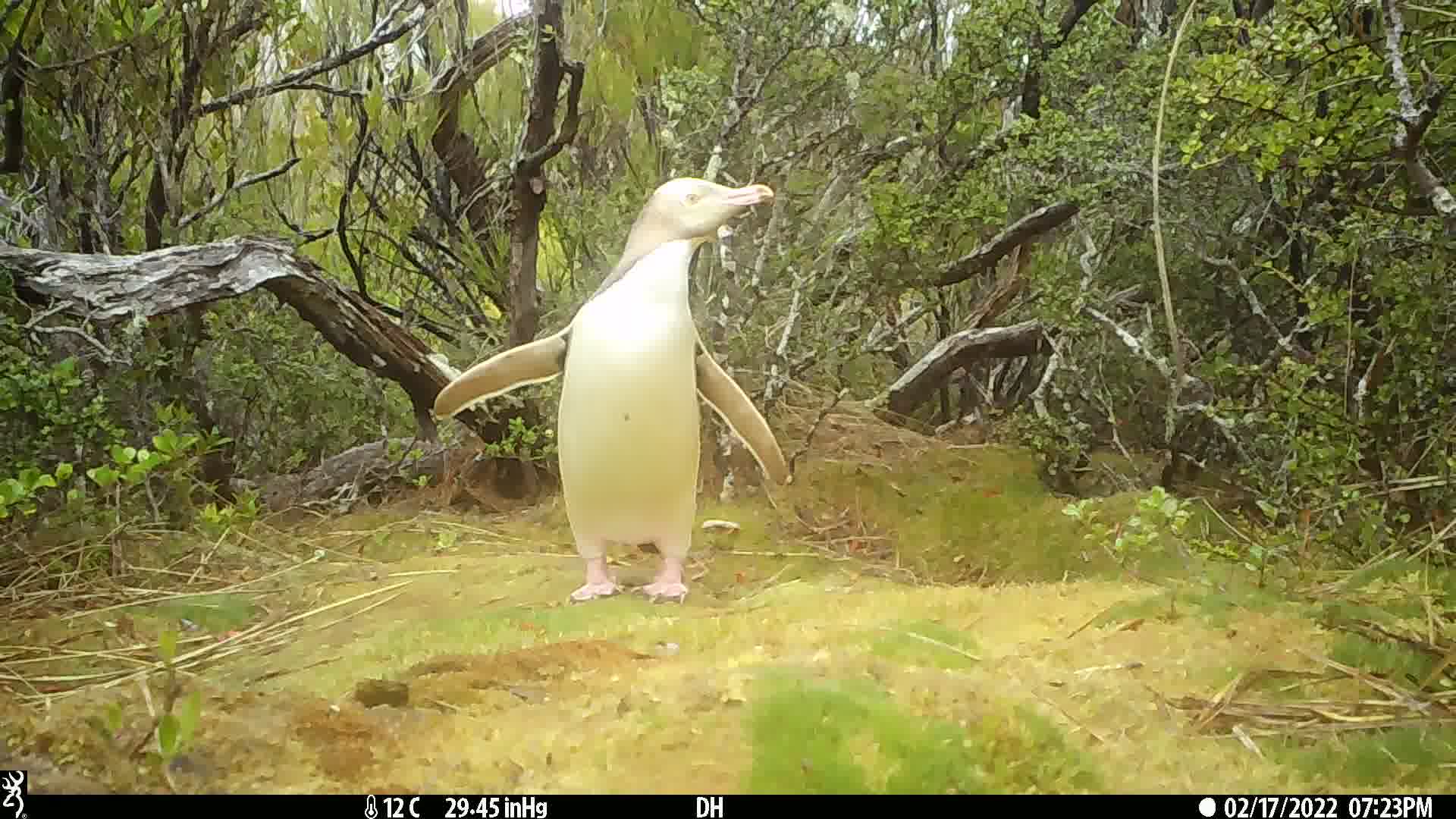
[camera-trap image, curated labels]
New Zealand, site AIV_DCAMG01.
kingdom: Animalia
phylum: Chordata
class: Aves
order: Sphenisciformes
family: Spheniscidae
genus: Megadyptes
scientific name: Megadyptes antipodes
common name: yellow-eyed penguin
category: yellow eyed penguin